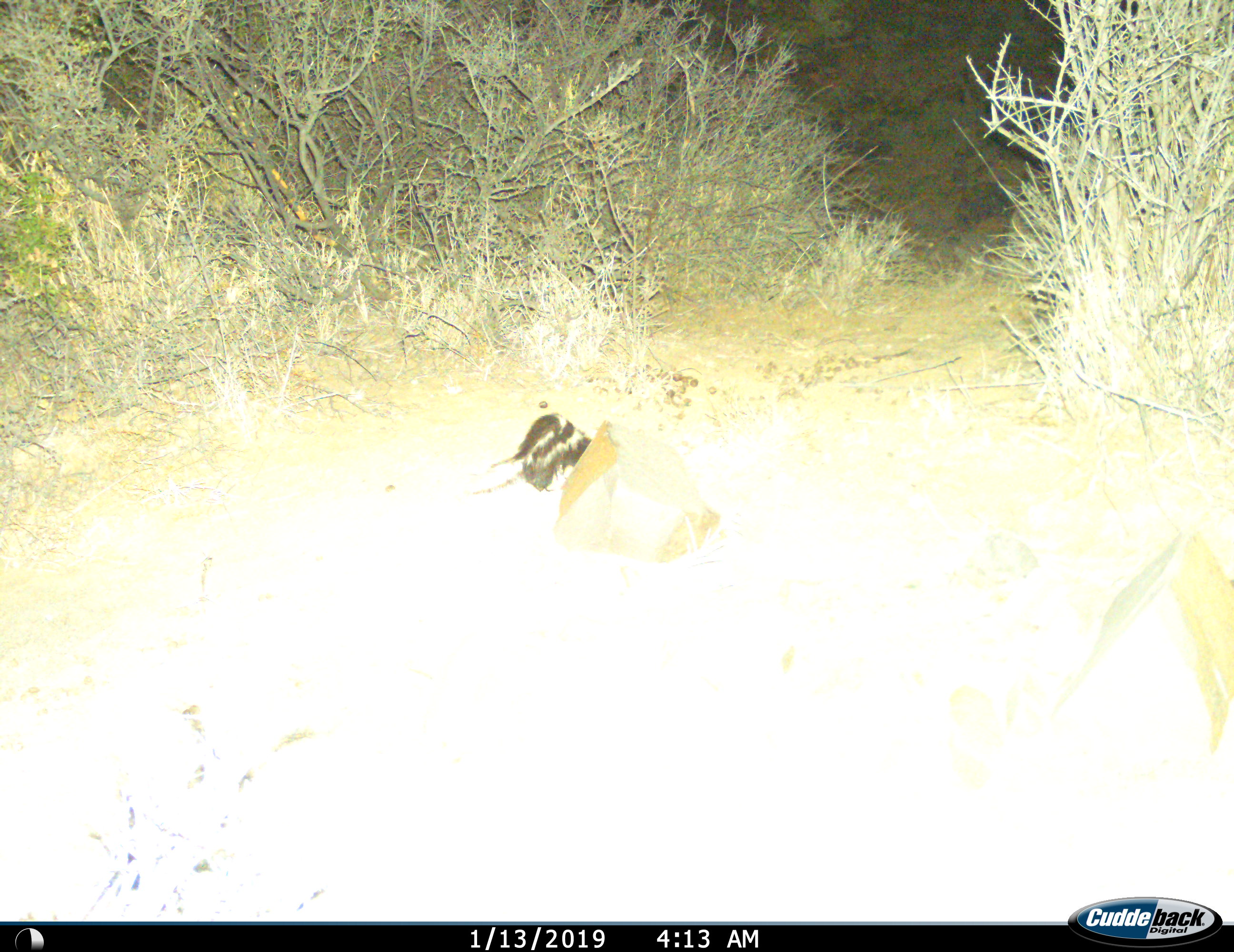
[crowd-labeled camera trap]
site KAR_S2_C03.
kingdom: Animalia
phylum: Chordata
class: Mammalia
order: Carnivora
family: Mustelidae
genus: Poecilogale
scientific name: Poecilogale albinucha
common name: striped weasel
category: weaselstriped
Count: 1.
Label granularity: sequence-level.